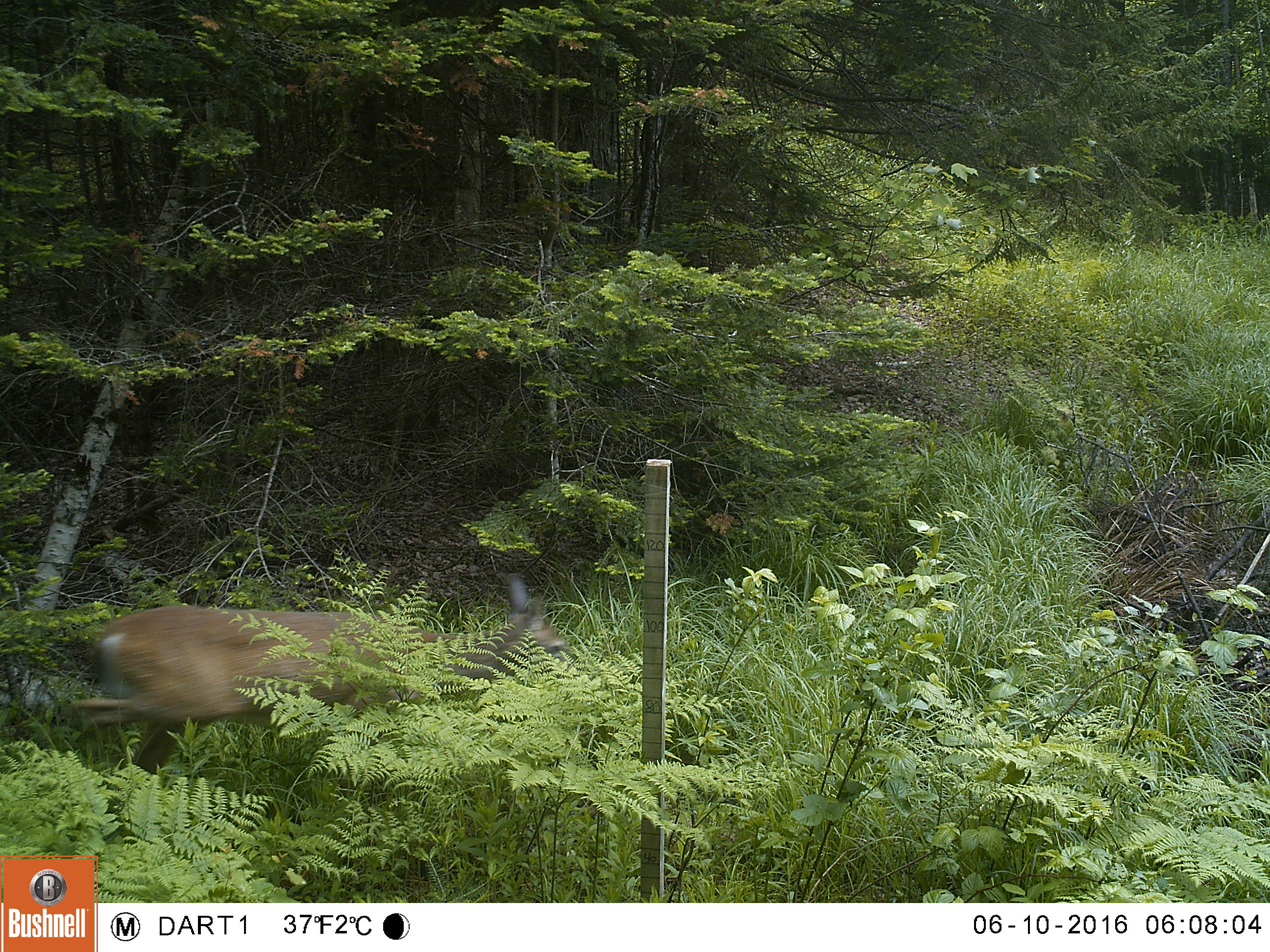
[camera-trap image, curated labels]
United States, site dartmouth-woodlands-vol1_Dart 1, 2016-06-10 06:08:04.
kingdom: Animalia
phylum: Chordata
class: Mammalia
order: Artiodactyla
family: Cervidae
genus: Odocoileus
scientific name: Odocoileus virginianus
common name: white-tailed deer